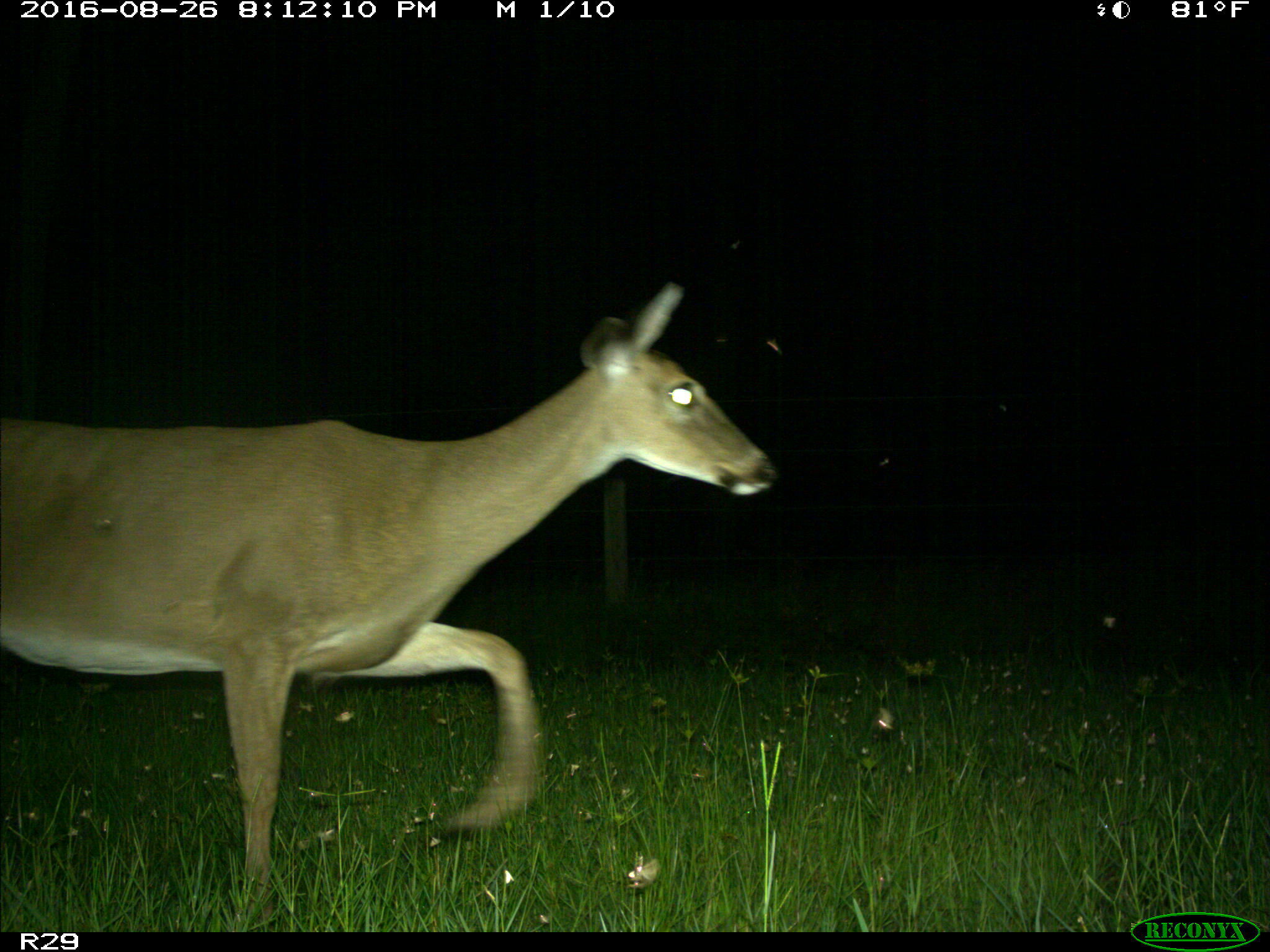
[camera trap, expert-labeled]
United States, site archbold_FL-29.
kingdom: Animalia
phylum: Chordata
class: Mammalia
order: Artiodactyla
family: Cervidae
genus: Odocoileus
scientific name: Odocoileus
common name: deer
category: unidentified deer